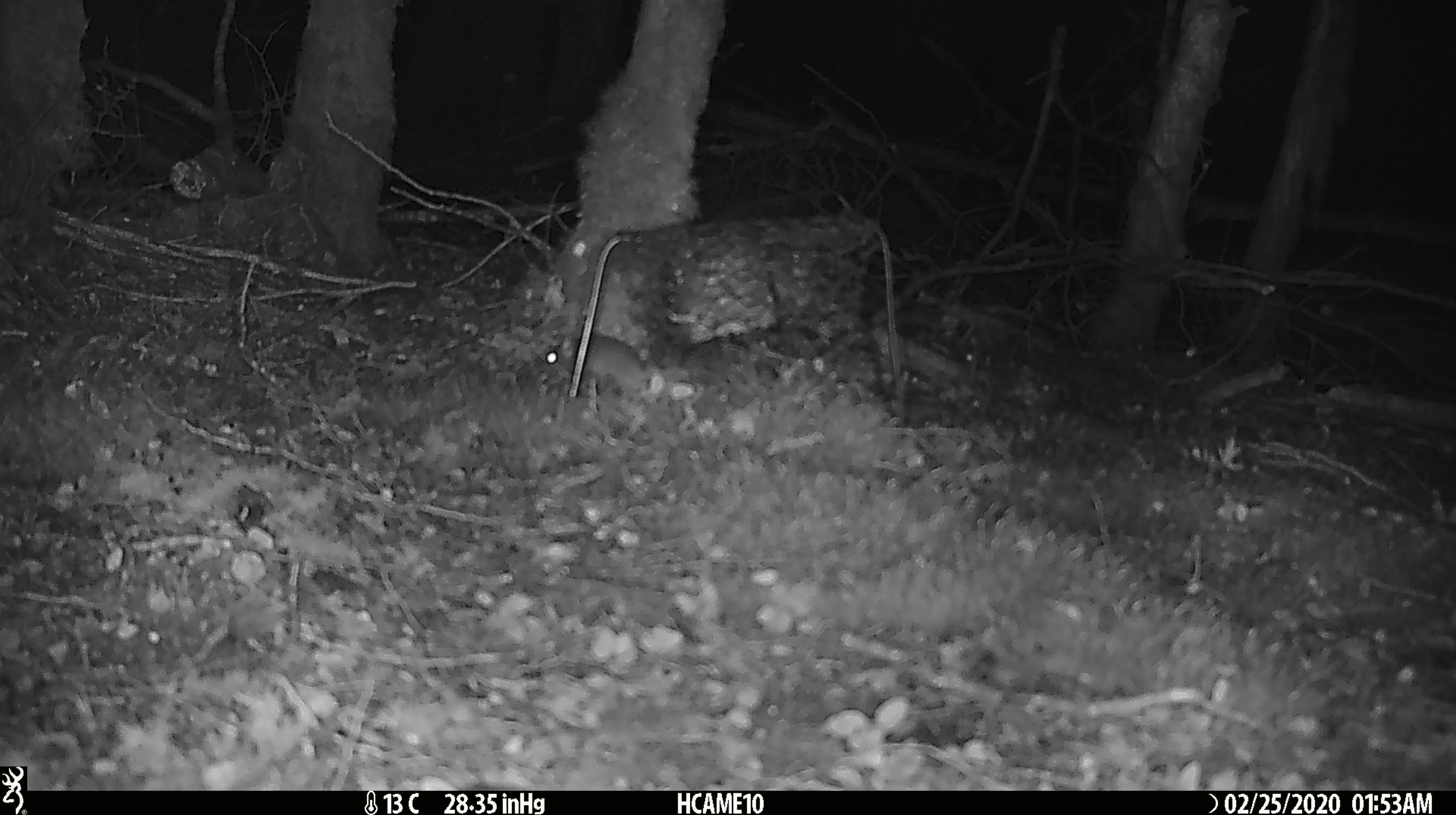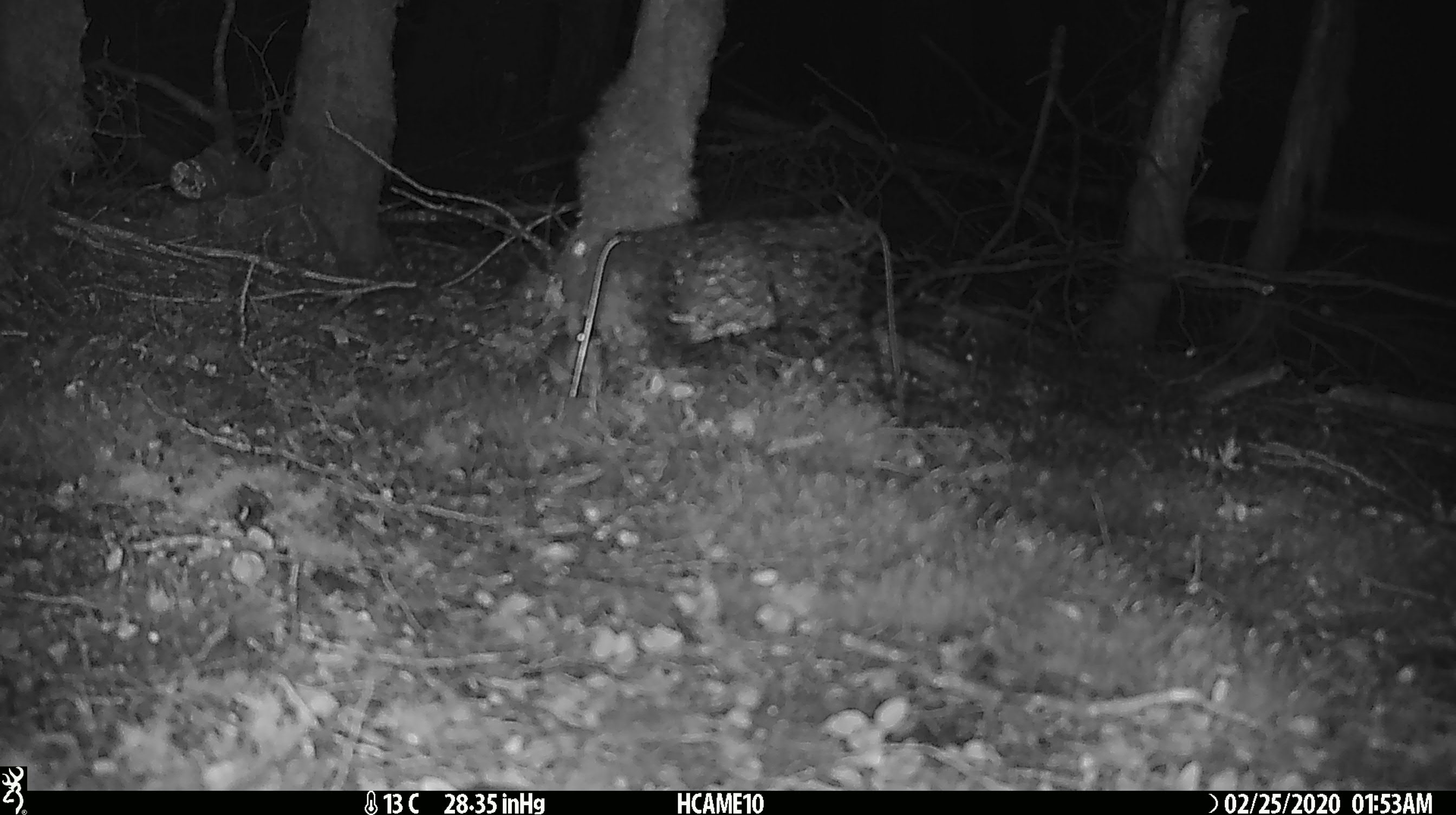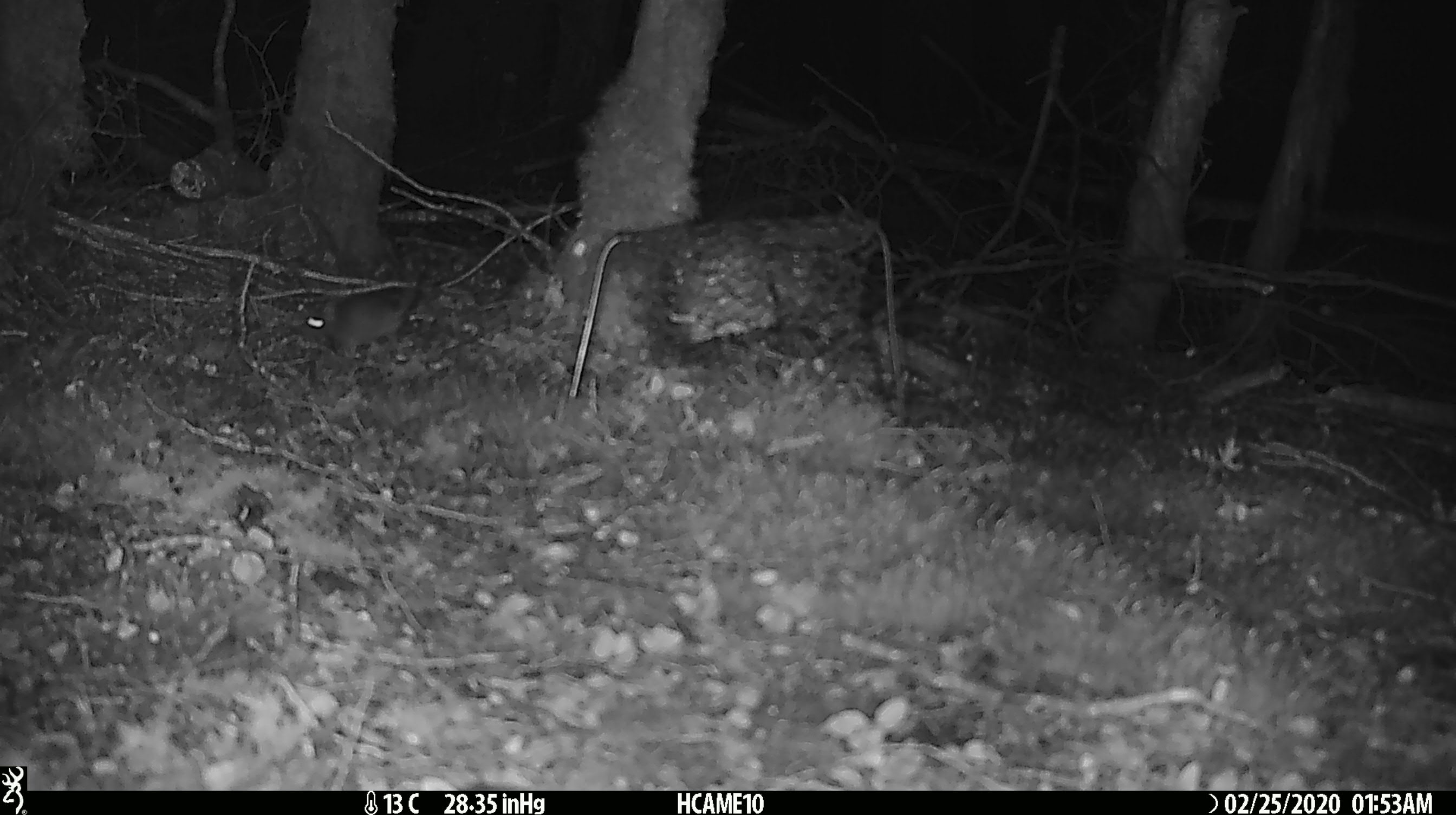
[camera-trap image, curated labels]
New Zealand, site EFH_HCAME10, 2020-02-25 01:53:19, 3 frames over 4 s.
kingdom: Animalia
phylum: Chordata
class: Mammalia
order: Rodentia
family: Muridae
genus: Mus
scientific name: Mus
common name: mouse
Mouse (Mus).